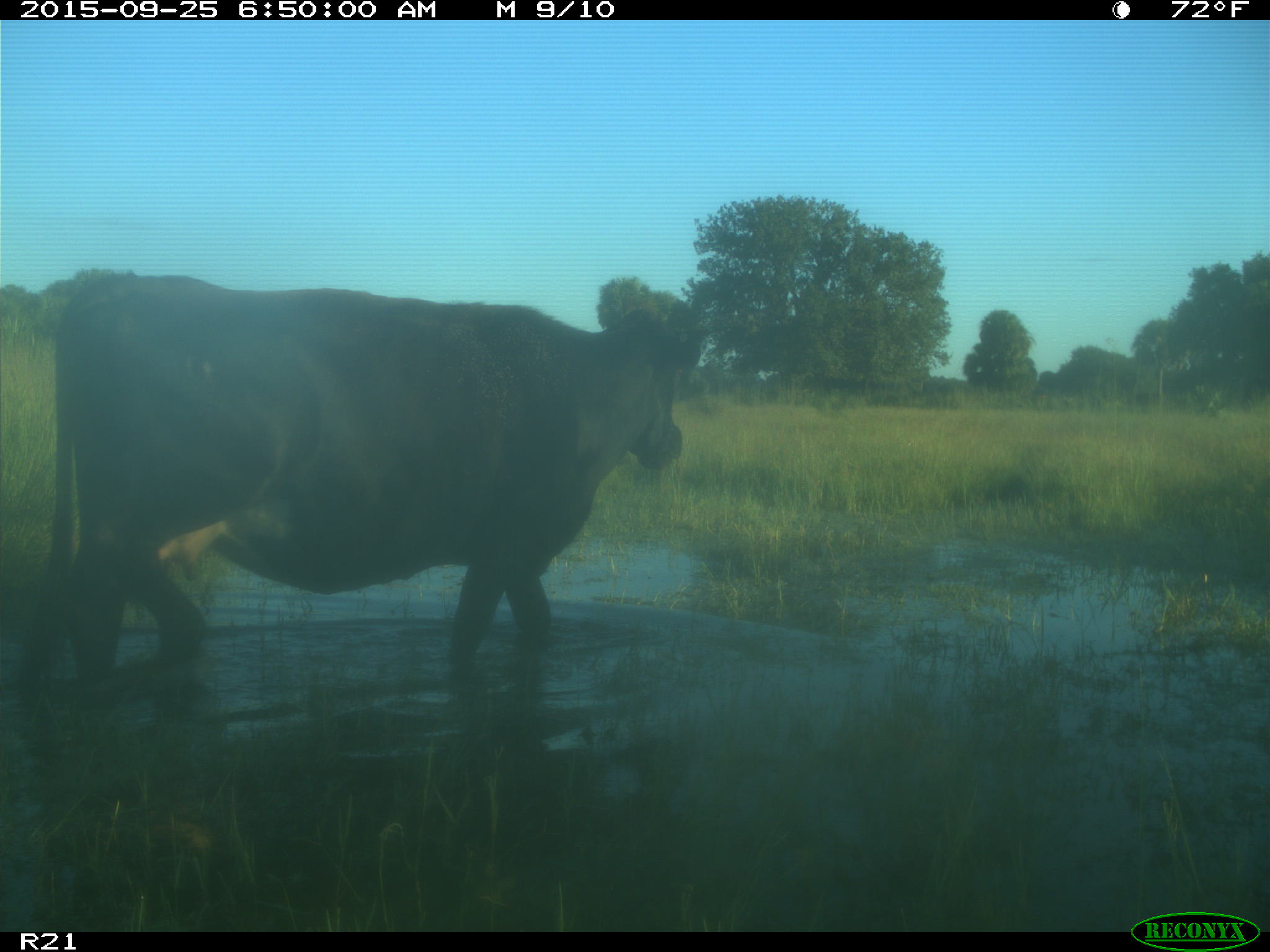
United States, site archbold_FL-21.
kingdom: Animalia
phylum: Chordata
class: Mammalia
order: Artiodactyla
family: Bovidae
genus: Bos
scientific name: Bos taurus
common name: domestic cow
Bos taurus (domestic cow).